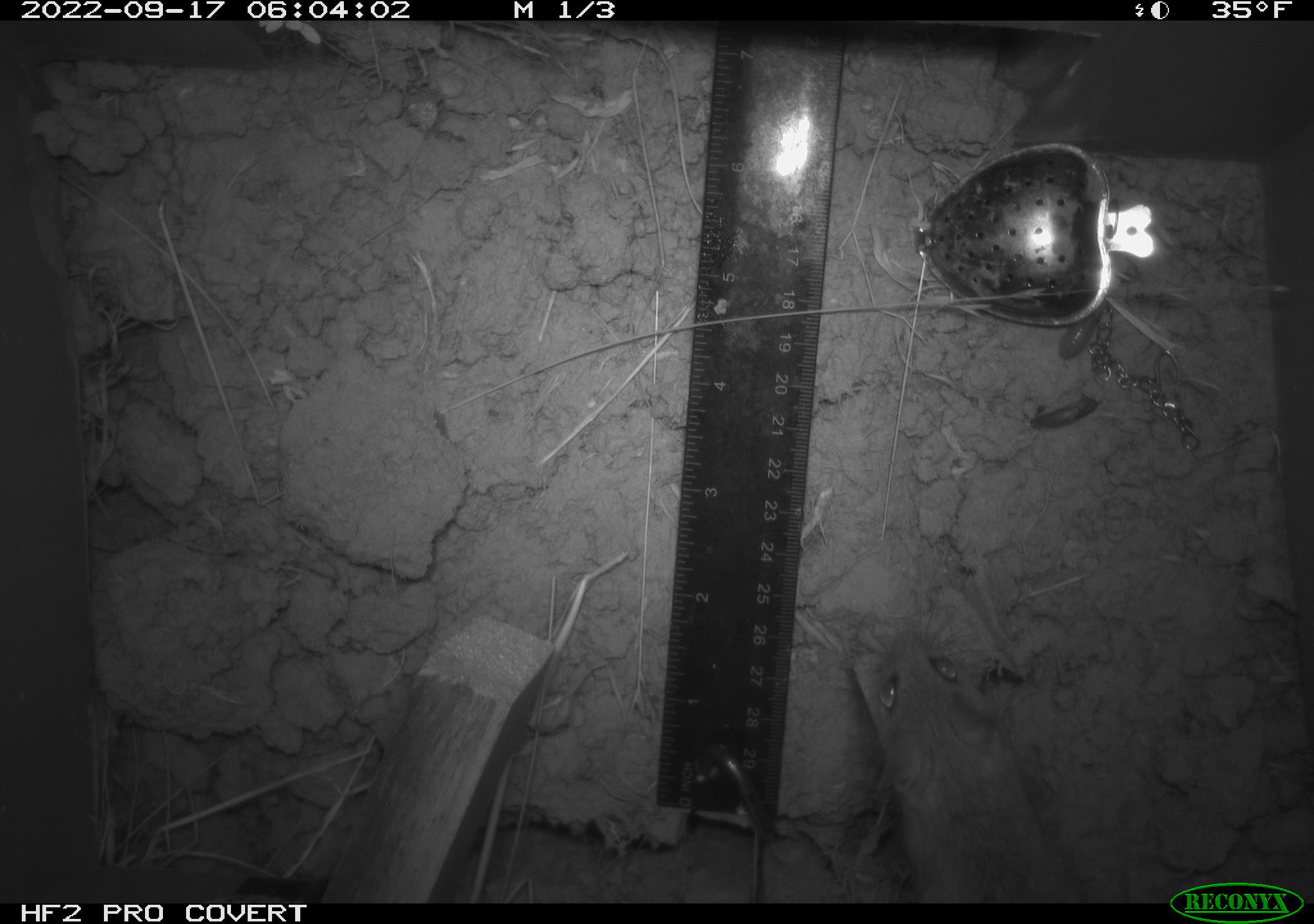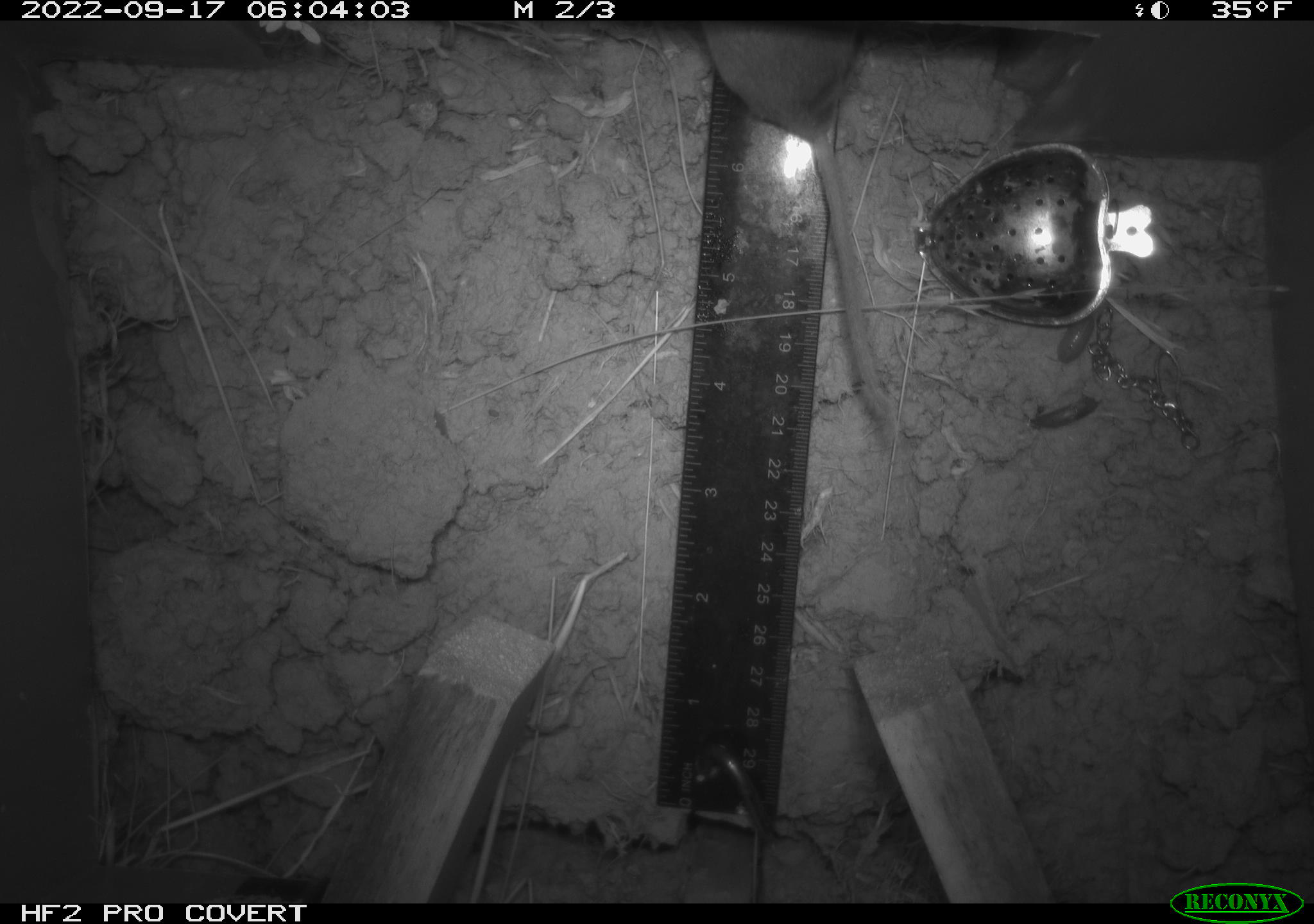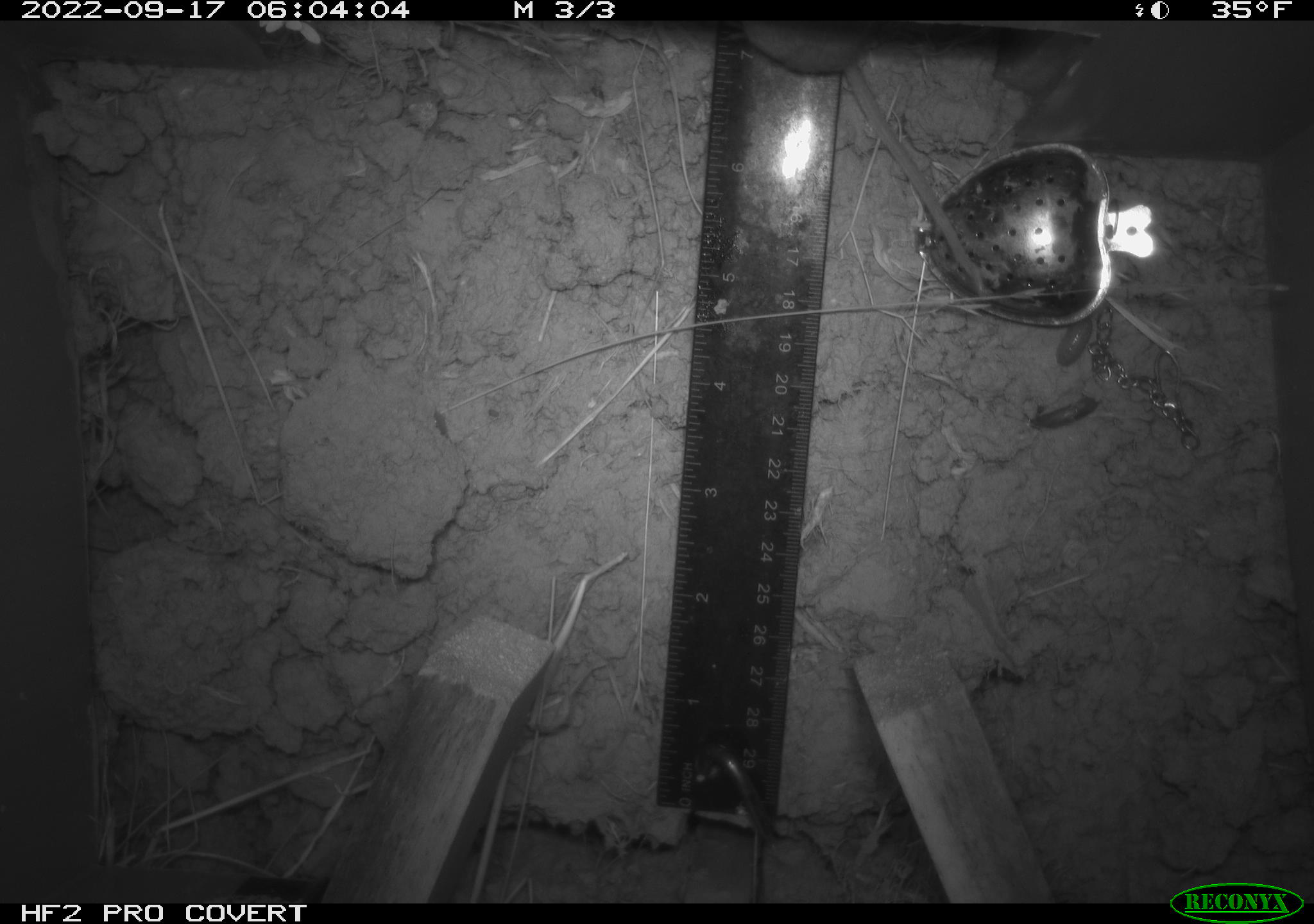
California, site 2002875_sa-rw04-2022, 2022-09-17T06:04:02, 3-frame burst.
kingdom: Animalia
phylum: Chordata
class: Mammalia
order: Rodentia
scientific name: Rodentia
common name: mouse species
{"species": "mouse species (Rodentia)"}